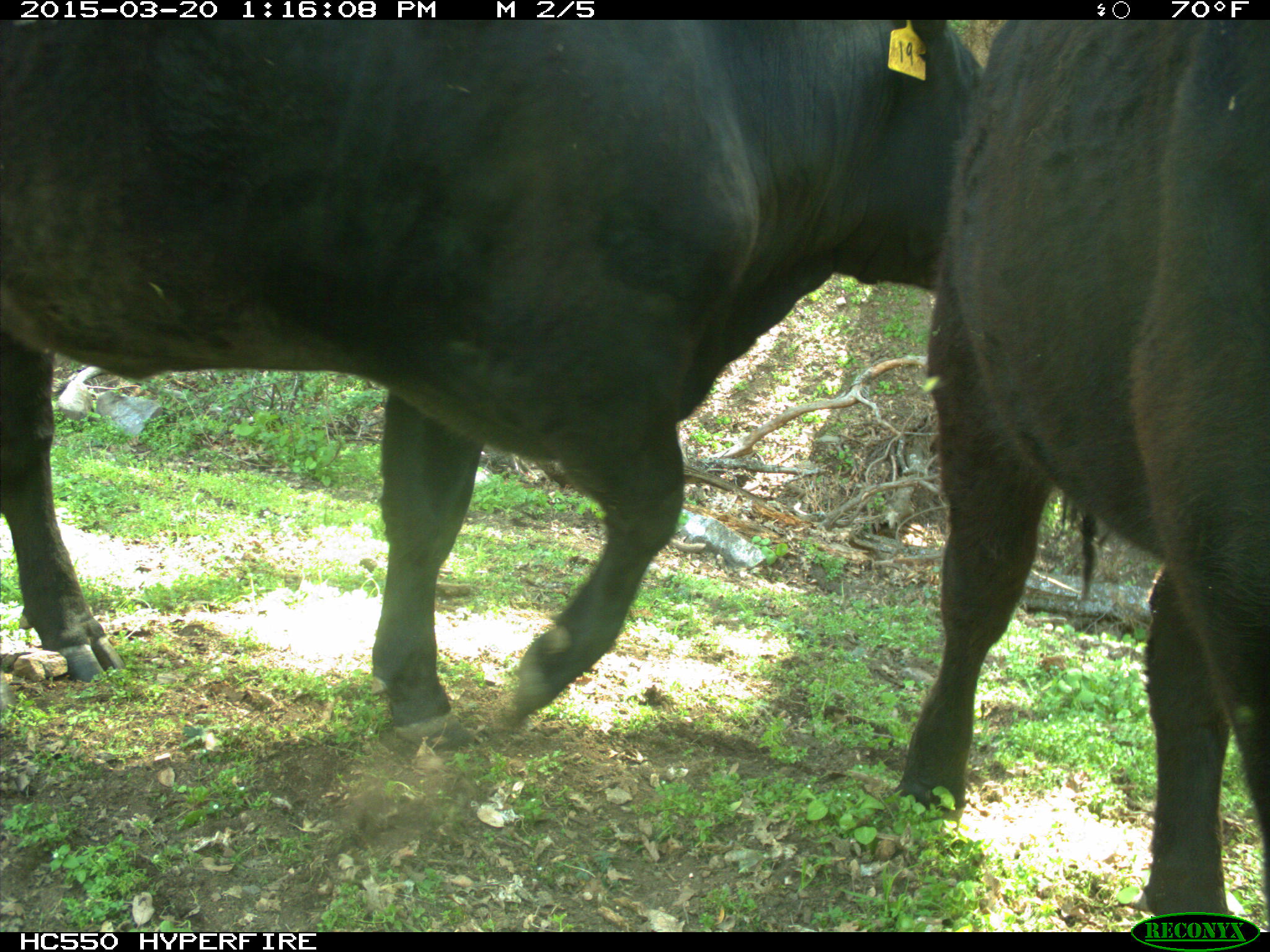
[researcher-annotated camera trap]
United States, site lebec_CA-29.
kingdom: Animalia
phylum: Chordata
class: Mammalia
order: Artiodactyla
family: Bovidae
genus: Bos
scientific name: Bos taurus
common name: domestic cow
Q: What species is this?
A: Bos taurus (domestic cow).